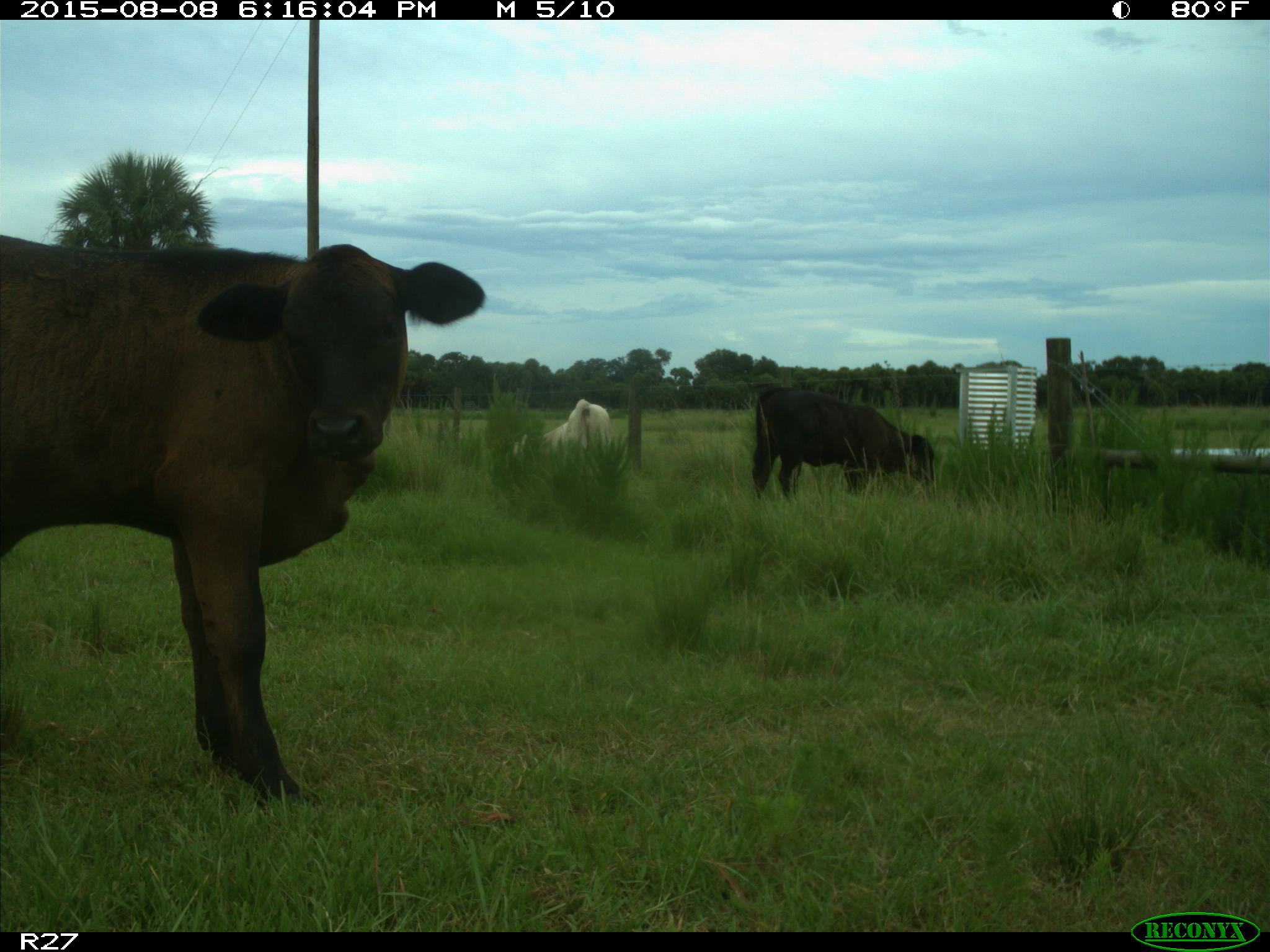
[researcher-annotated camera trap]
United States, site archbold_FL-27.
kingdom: Animalia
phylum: Chordata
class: Mammalia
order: Artiodactyla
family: Bovidae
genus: Bos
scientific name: Bos taurus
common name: domestic cow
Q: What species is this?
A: Bos taurus (domestic cow).